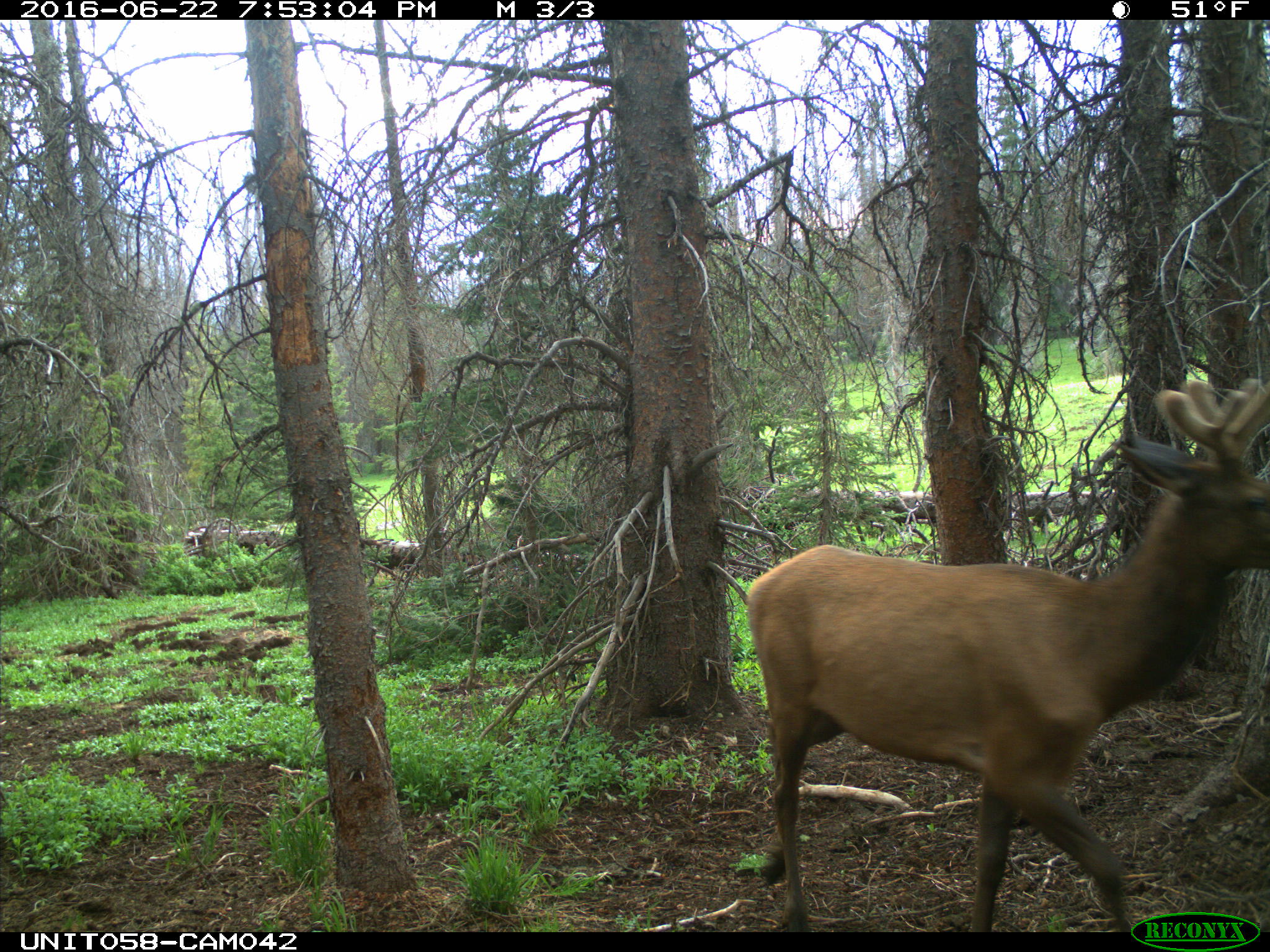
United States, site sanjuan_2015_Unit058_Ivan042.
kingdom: Animalia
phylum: Chordata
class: Mammalia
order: Artiodactyla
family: Cervidae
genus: Cervus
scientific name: Cervus elaphus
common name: red deer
Cervus elaphus (red deer).